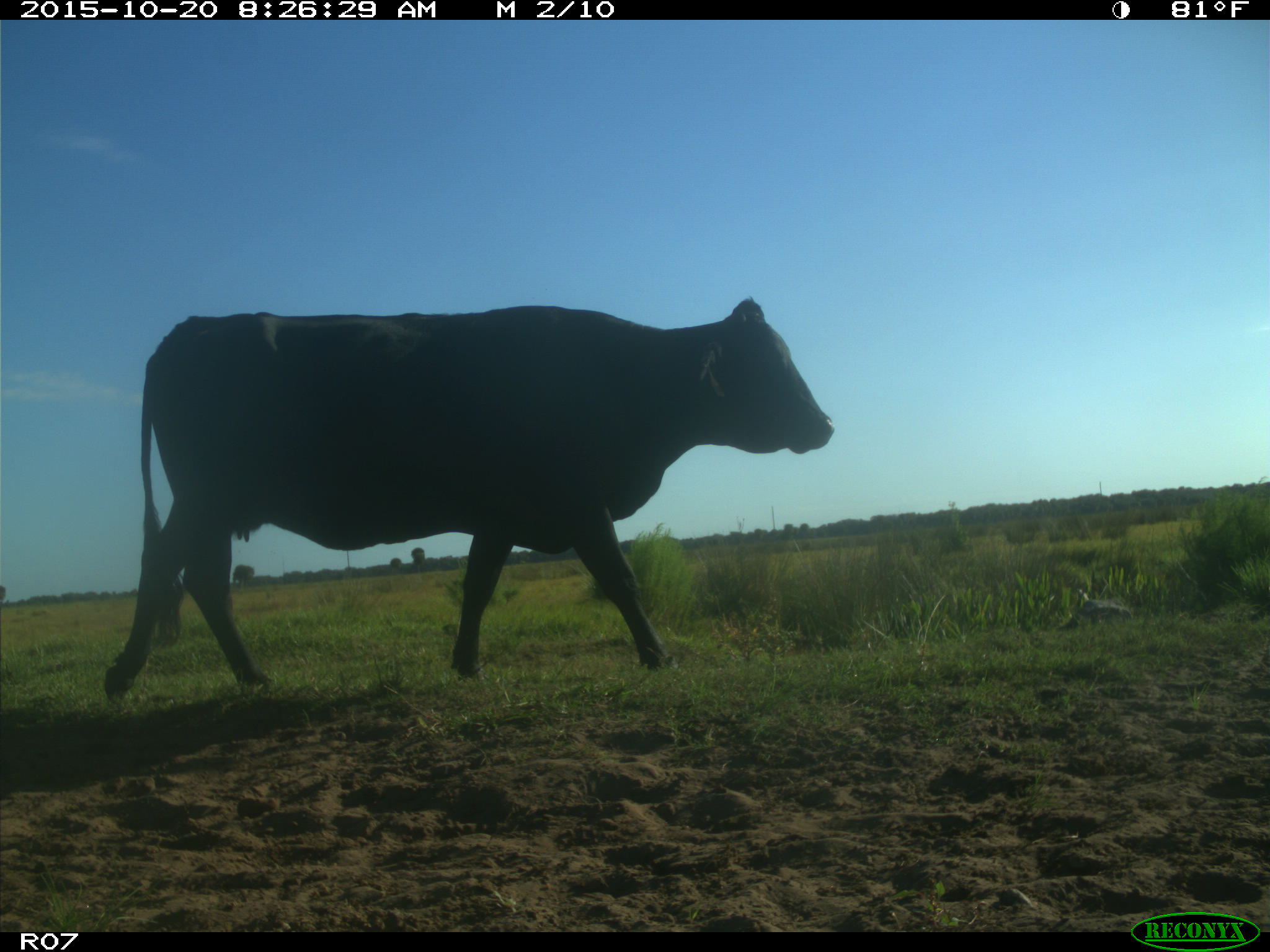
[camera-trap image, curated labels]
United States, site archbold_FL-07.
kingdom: Animalia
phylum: Chordata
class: Mammalia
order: Artiodactyla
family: Bovidae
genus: Bos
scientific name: Bos taurus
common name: domestic cow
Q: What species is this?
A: Bos taurus (domestic cow).